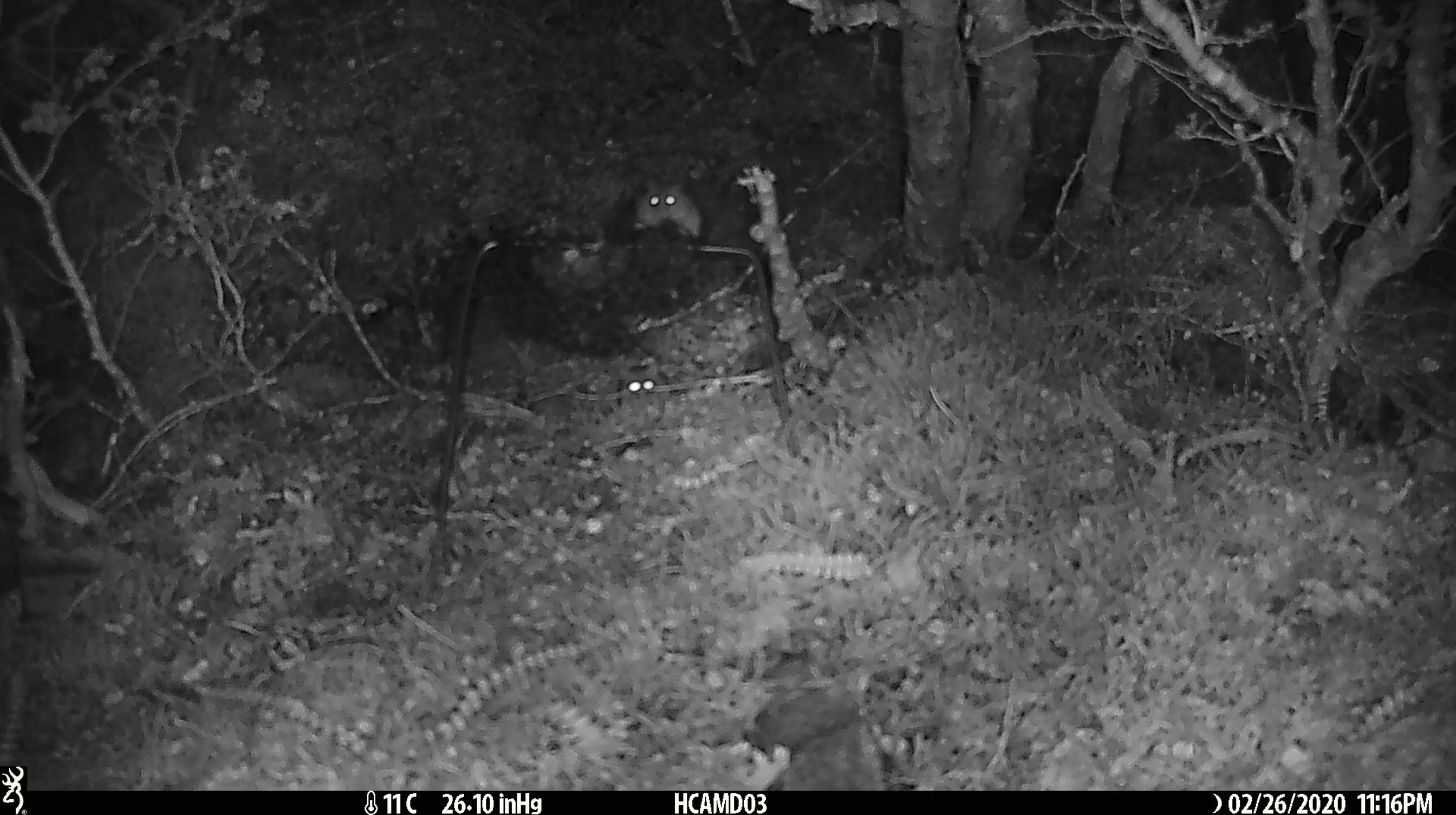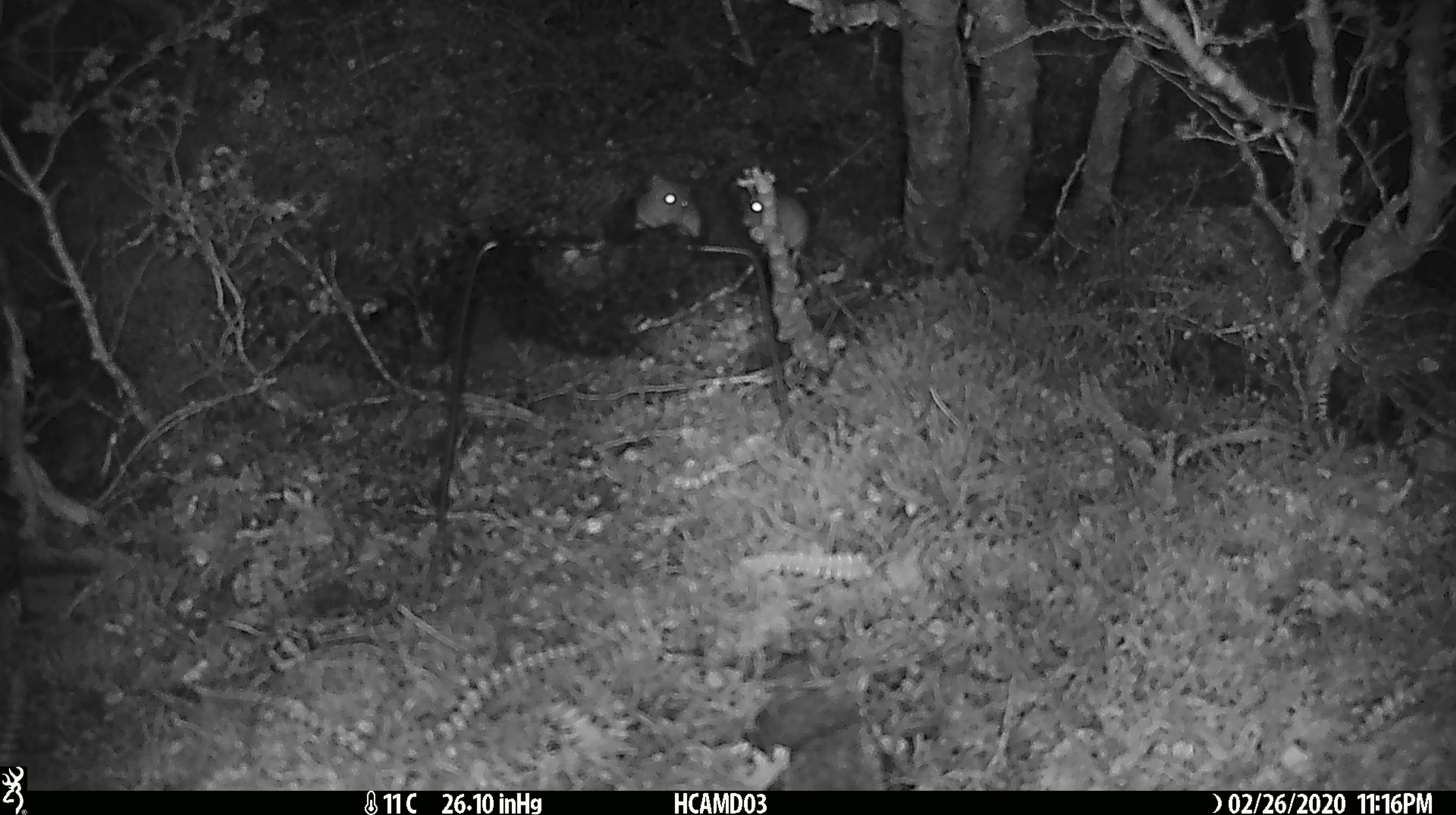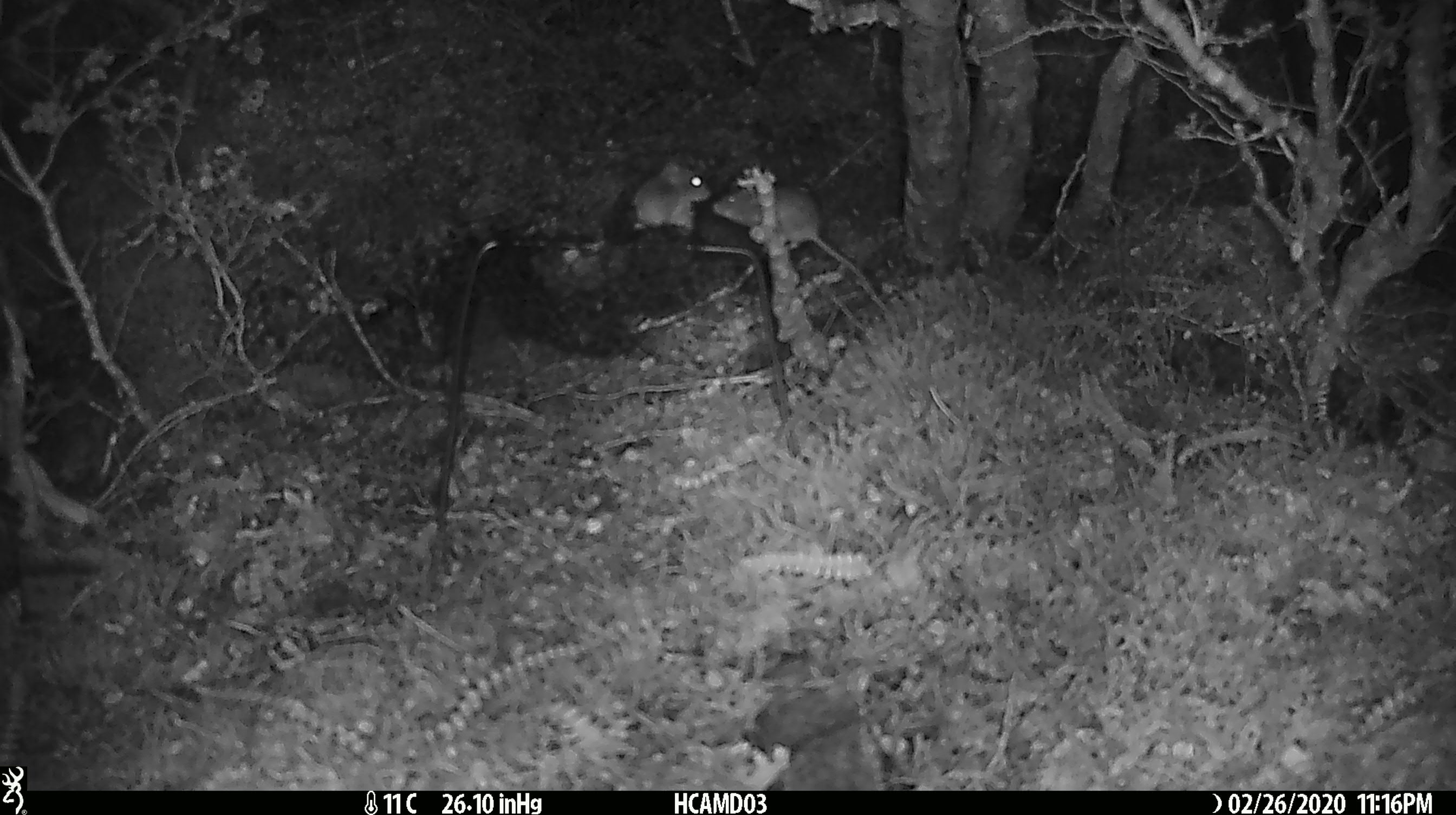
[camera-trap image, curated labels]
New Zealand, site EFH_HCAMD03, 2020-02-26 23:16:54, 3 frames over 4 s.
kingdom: Animalia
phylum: Chordata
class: Mammalia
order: Rodentia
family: Muridae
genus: Mus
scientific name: Mus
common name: mouse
Mouse (Mus).